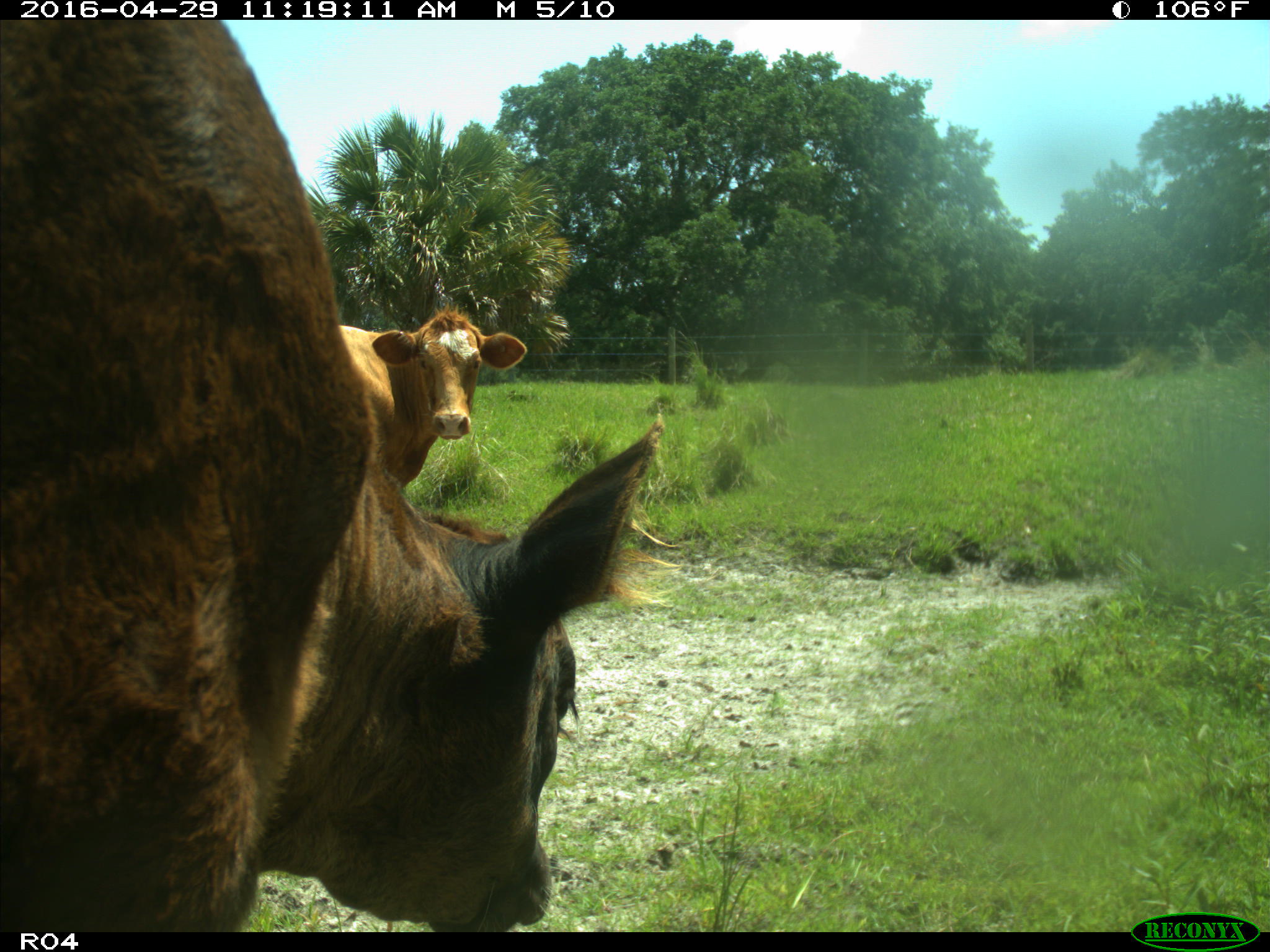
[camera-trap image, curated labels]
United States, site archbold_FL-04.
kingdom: Animalia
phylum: Chordata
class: Mammalia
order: Artiodactyla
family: Bovidae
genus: Bos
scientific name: Bos taurus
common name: domestic cow